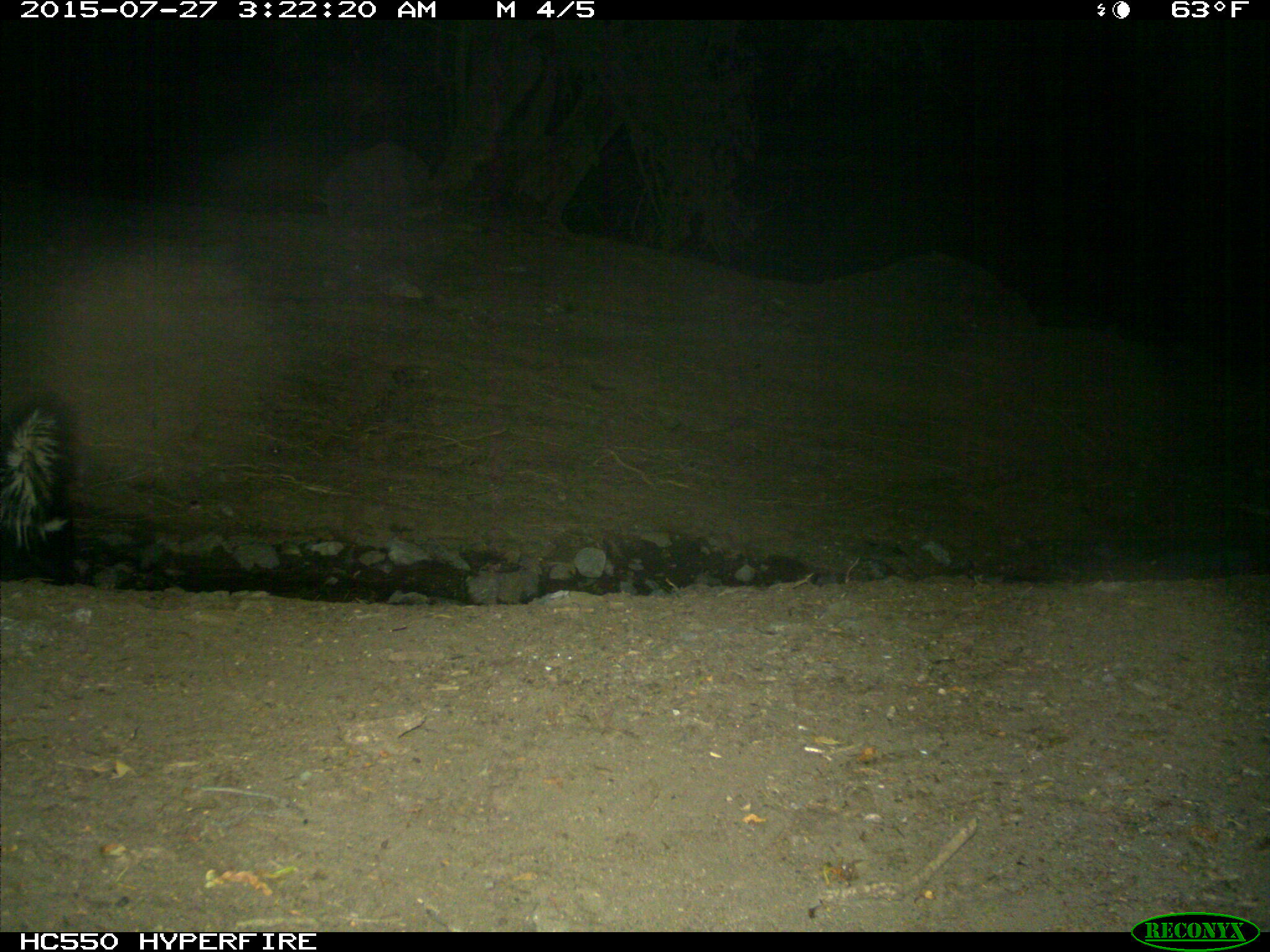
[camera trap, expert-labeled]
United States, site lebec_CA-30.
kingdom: Animalia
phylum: Chordata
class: Mammalia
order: Carnivora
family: Mephitidae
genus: Mephitis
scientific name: Mephitis mephitis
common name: striped skunk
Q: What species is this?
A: Mephitis mephitis (striped skunk).